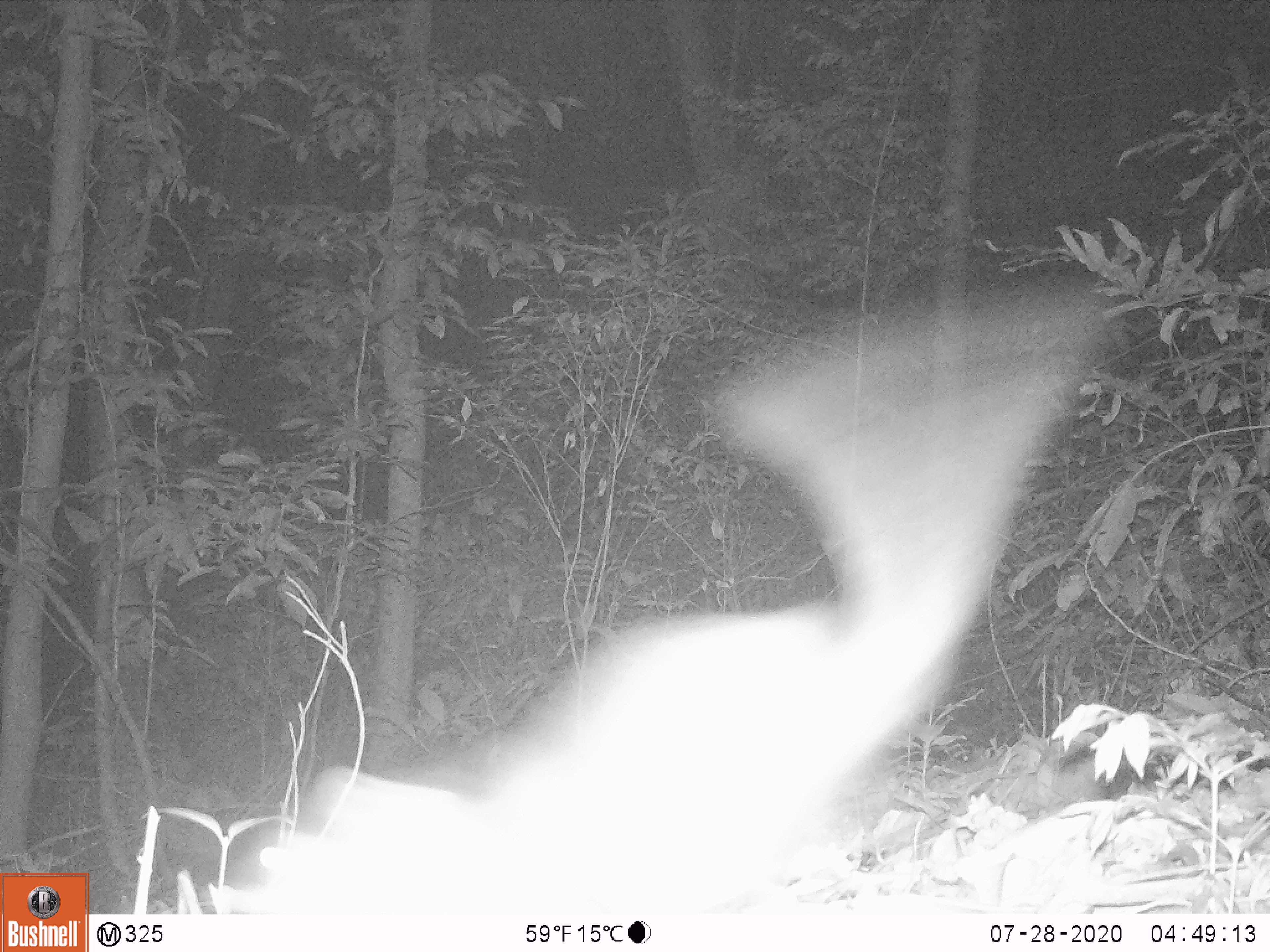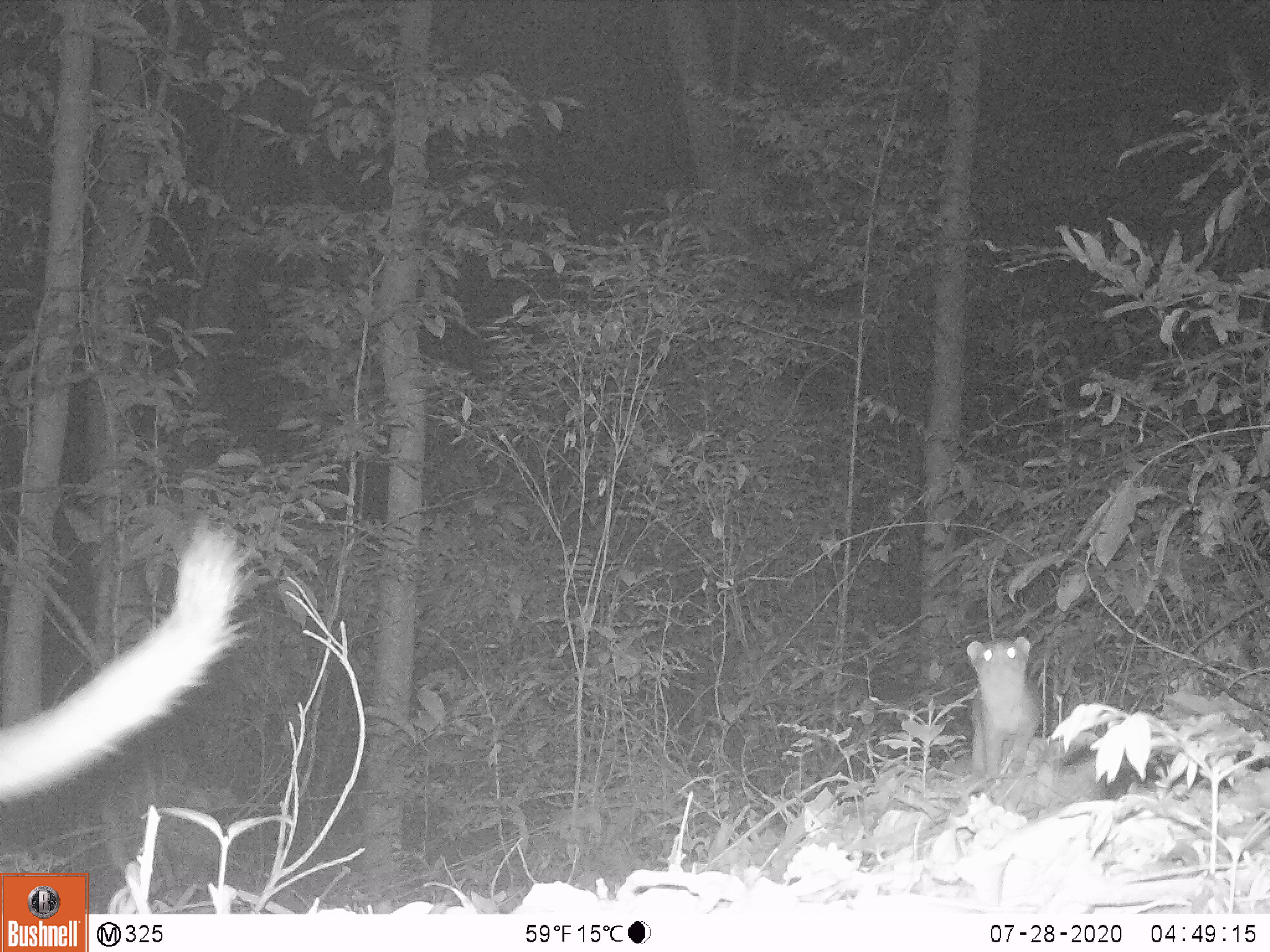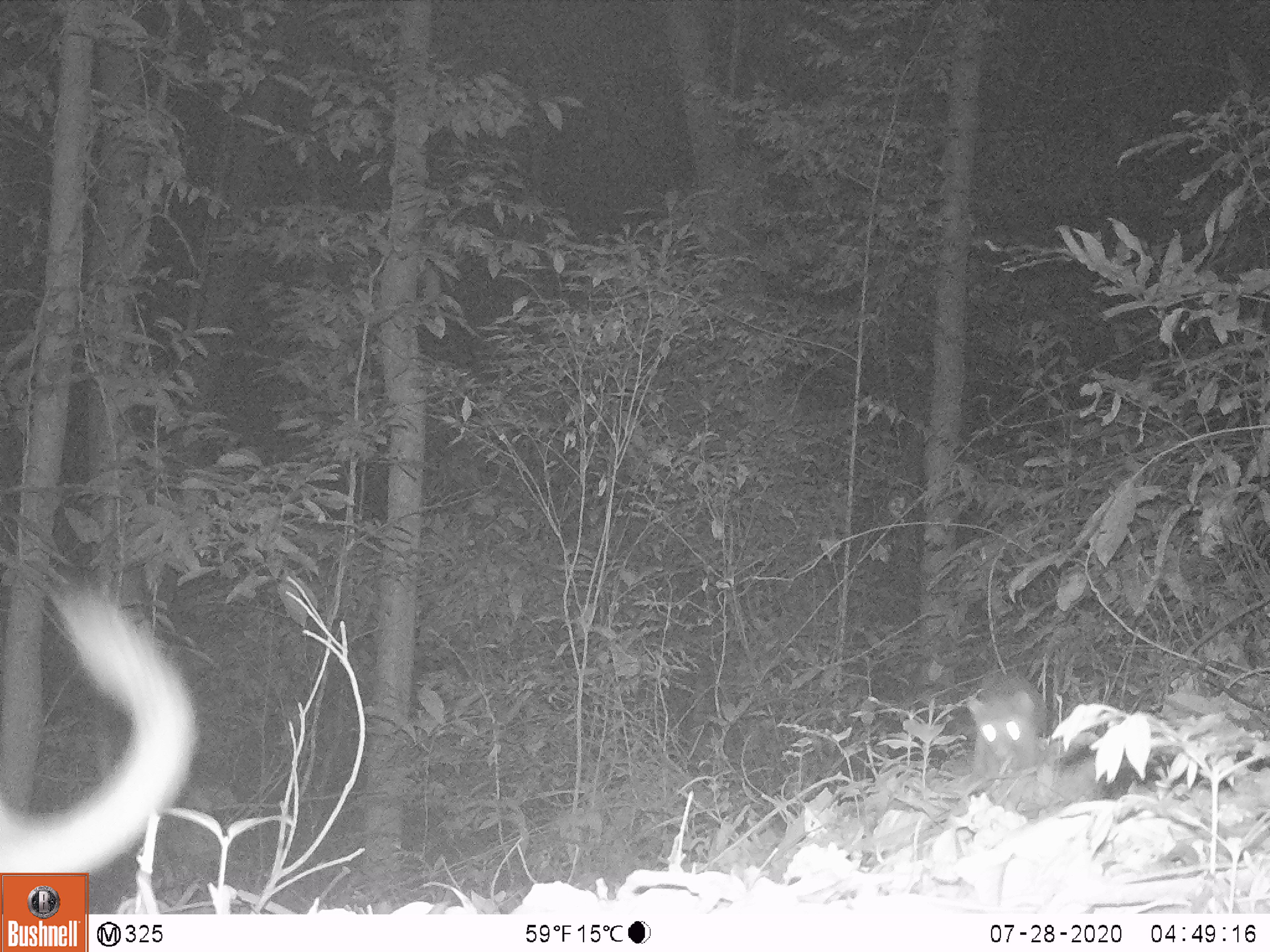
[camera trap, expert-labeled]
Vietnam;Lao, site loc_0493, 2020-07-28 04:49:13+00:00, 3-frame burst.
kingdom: Animalia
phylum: Chordata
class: Mammalia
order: Carnivora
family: Mustelidae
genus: Melogale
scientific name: Melogale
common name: ferret badger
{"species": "ferret badger (Melogale)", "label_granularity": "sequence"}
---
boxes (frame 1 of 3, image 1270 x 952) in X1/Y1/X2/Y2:
ferret badger: 255/280/1106/918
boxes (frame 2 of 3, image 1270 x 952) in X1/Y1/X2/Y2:
ferret badger: 0/517/252/810; 964/636/1043/781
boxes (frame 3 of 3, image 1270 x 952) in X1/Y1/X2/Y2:
ferret badger: 0/578/198/882; 965/673/1047/784